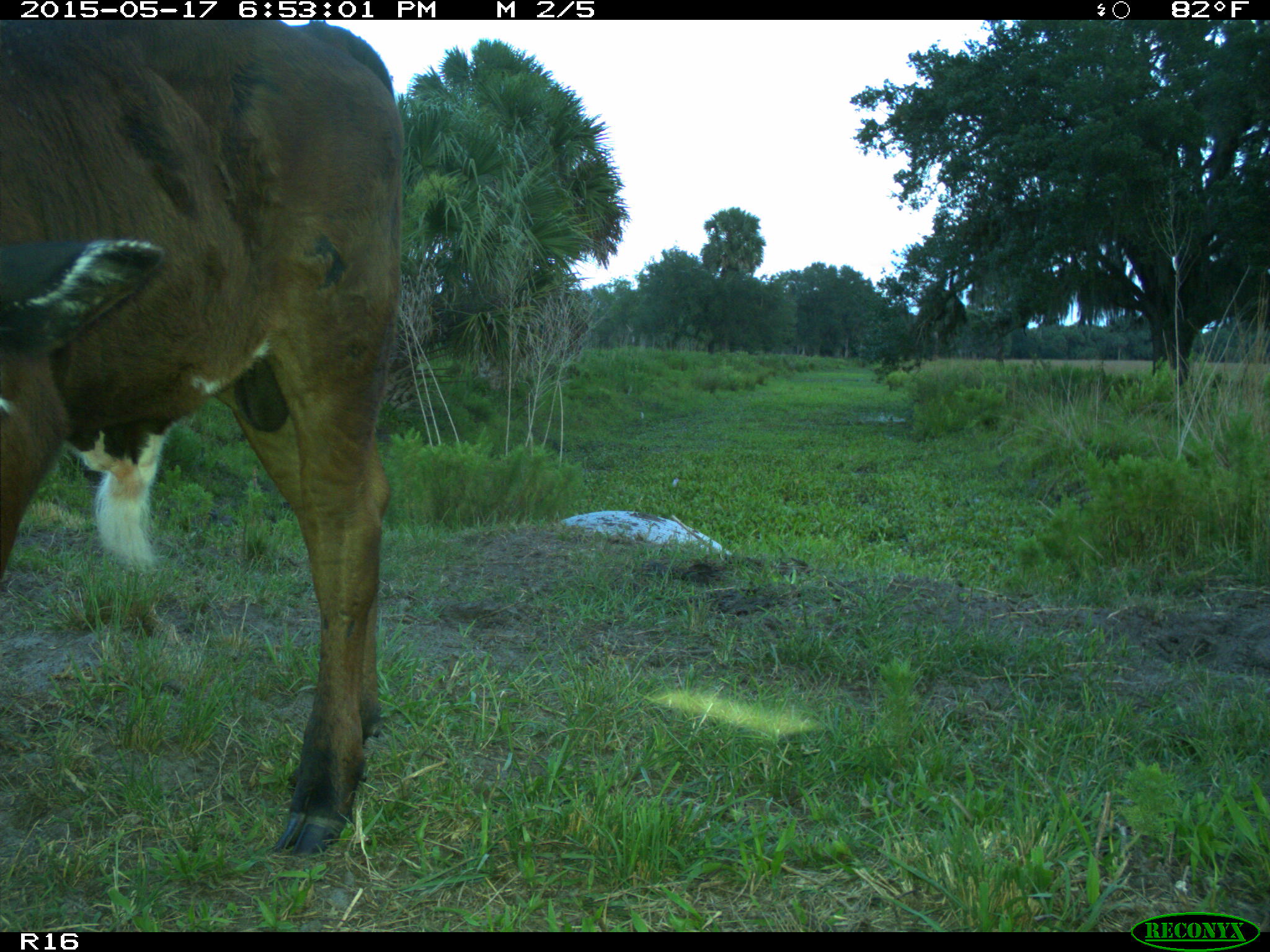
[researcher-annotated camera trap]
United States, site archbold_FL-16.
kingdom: Animalia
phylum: Chordata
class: Mammalia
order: Artiodactyla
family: Bovidae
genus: Bos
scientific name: Bos taurus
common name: domestic cow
Bos taurus (domestic cow).